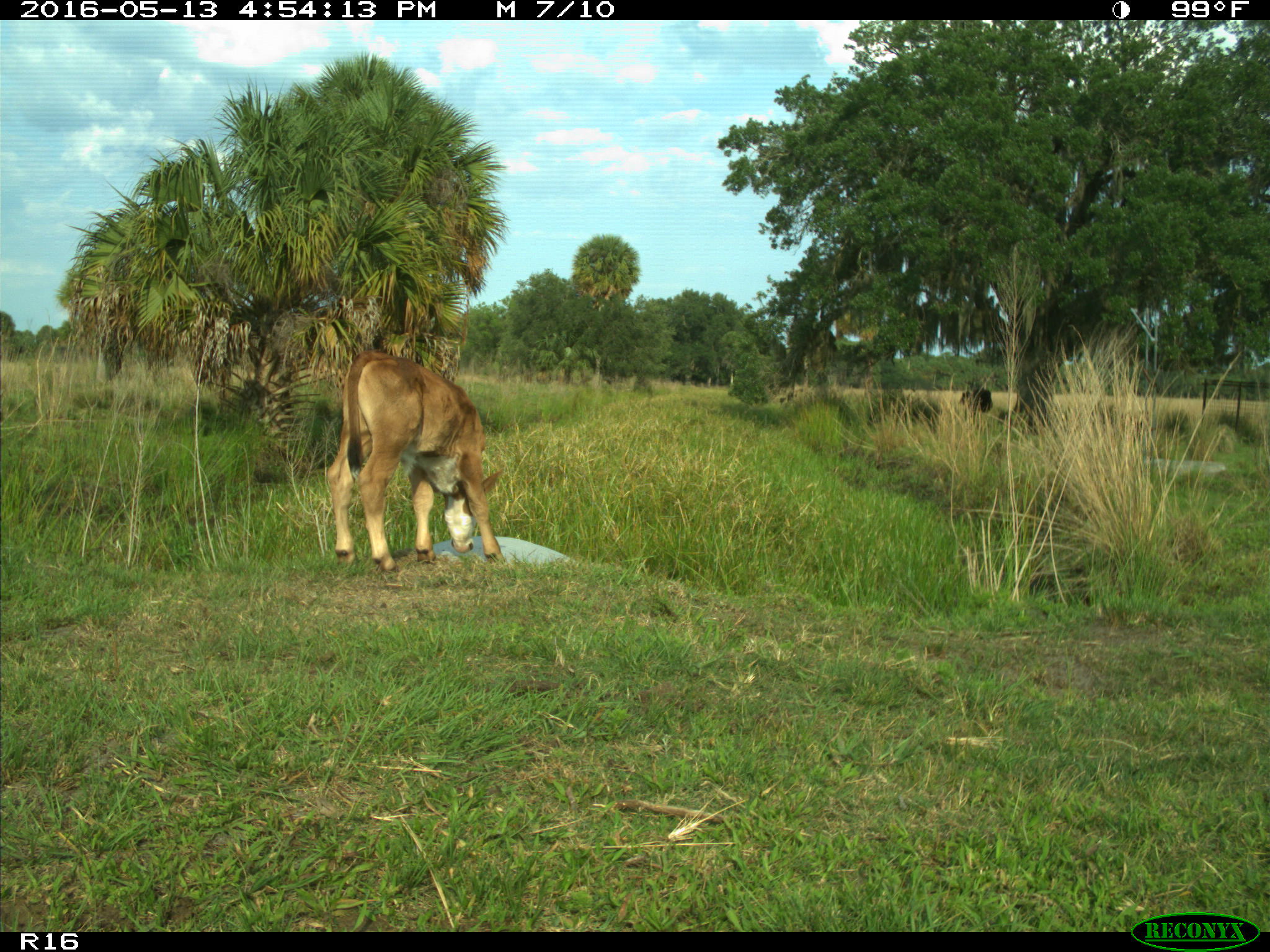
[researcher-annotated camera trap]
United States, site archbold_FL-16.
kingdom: Animalia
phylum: Chordata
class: Mammalia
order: Artiodactyla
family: Bovidae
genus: Bos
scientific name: Bos taurus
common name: domestic cow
Bos taurus (domestic cow).